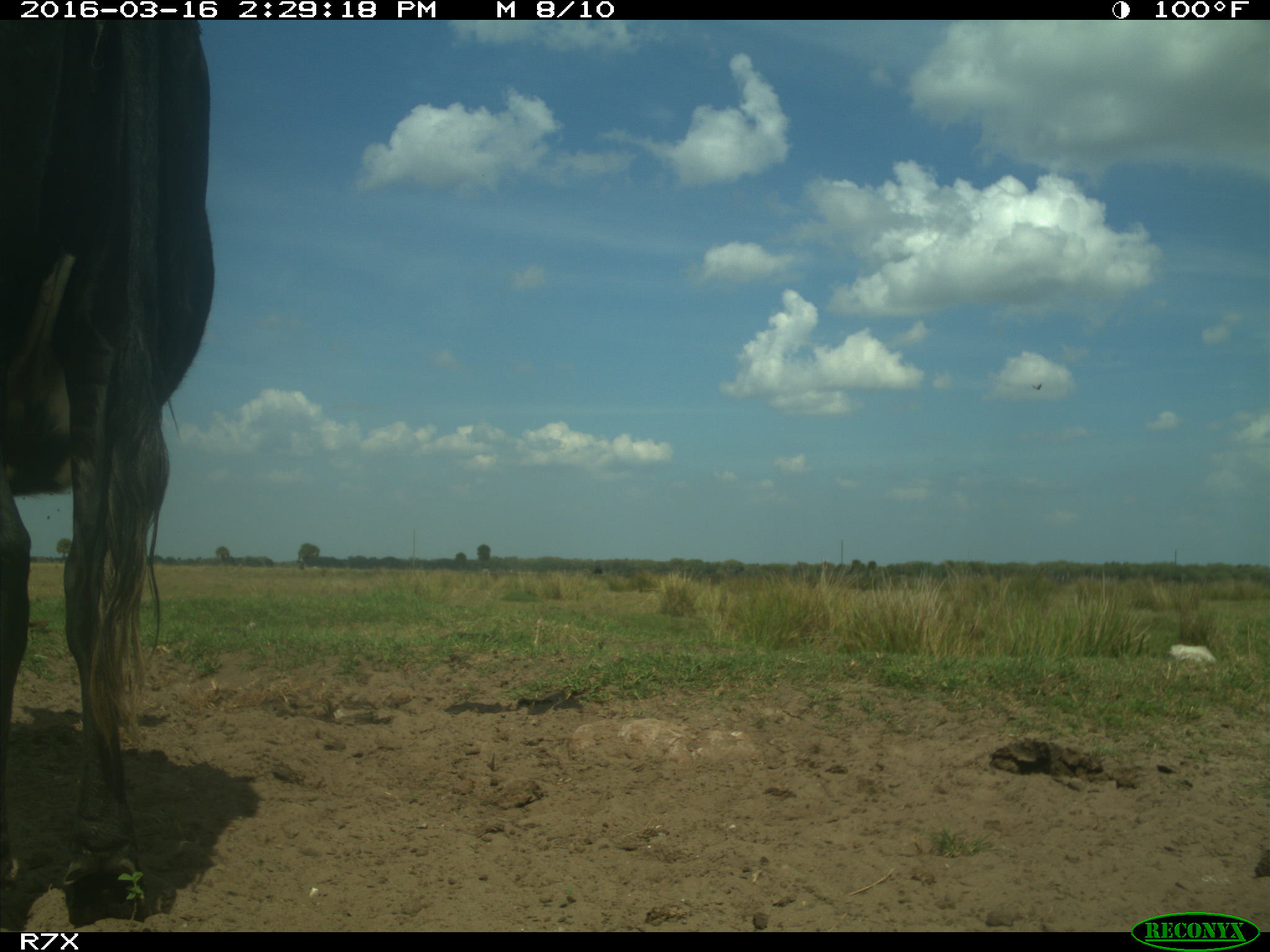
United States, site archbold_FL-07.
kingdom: Animalia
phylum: Chordata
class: Mammalia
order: Artiodactyla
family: Bovidae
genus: Bos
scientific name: Bos taurus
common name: domestic cow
Bos taurus (domestic cow).